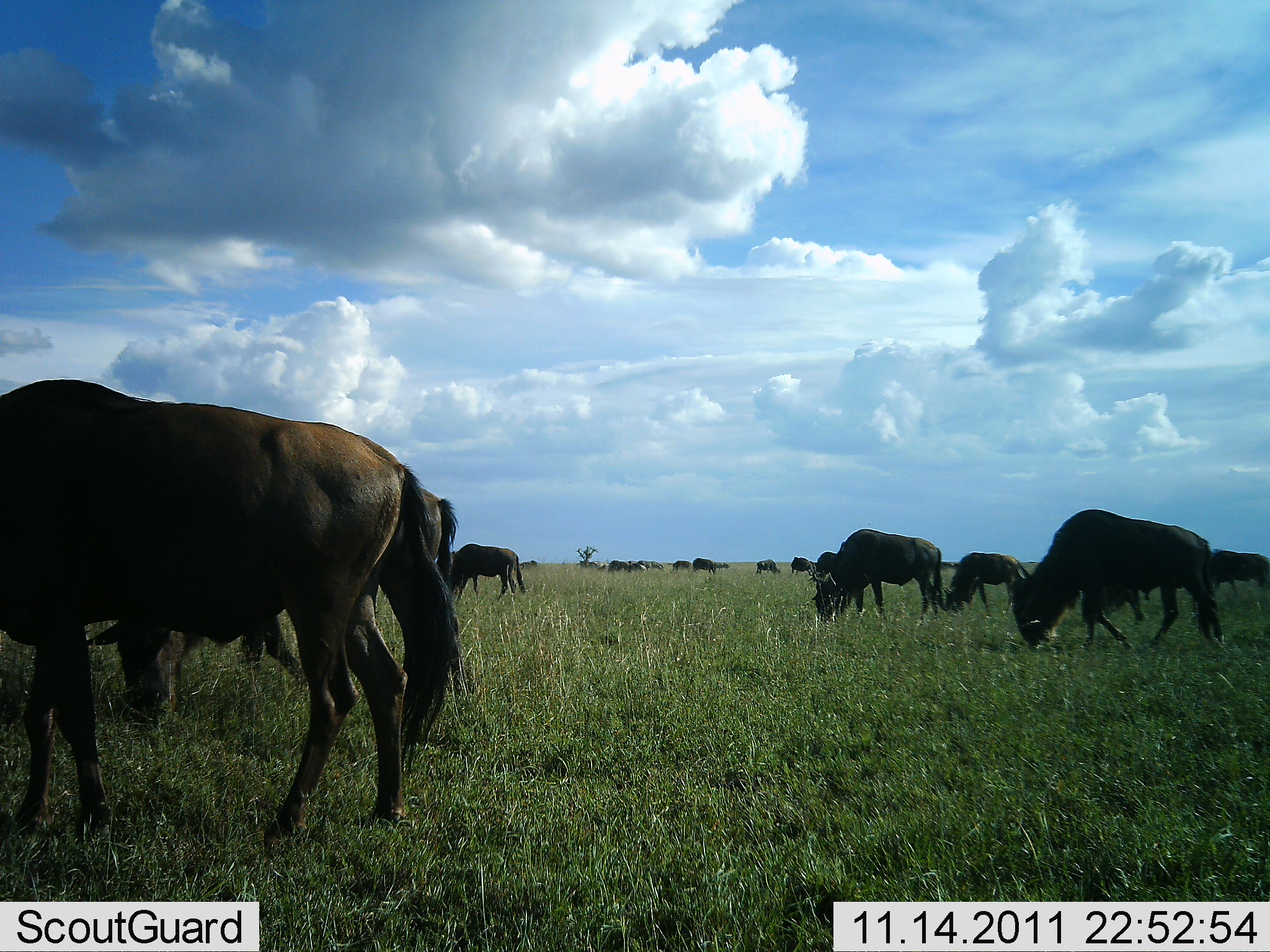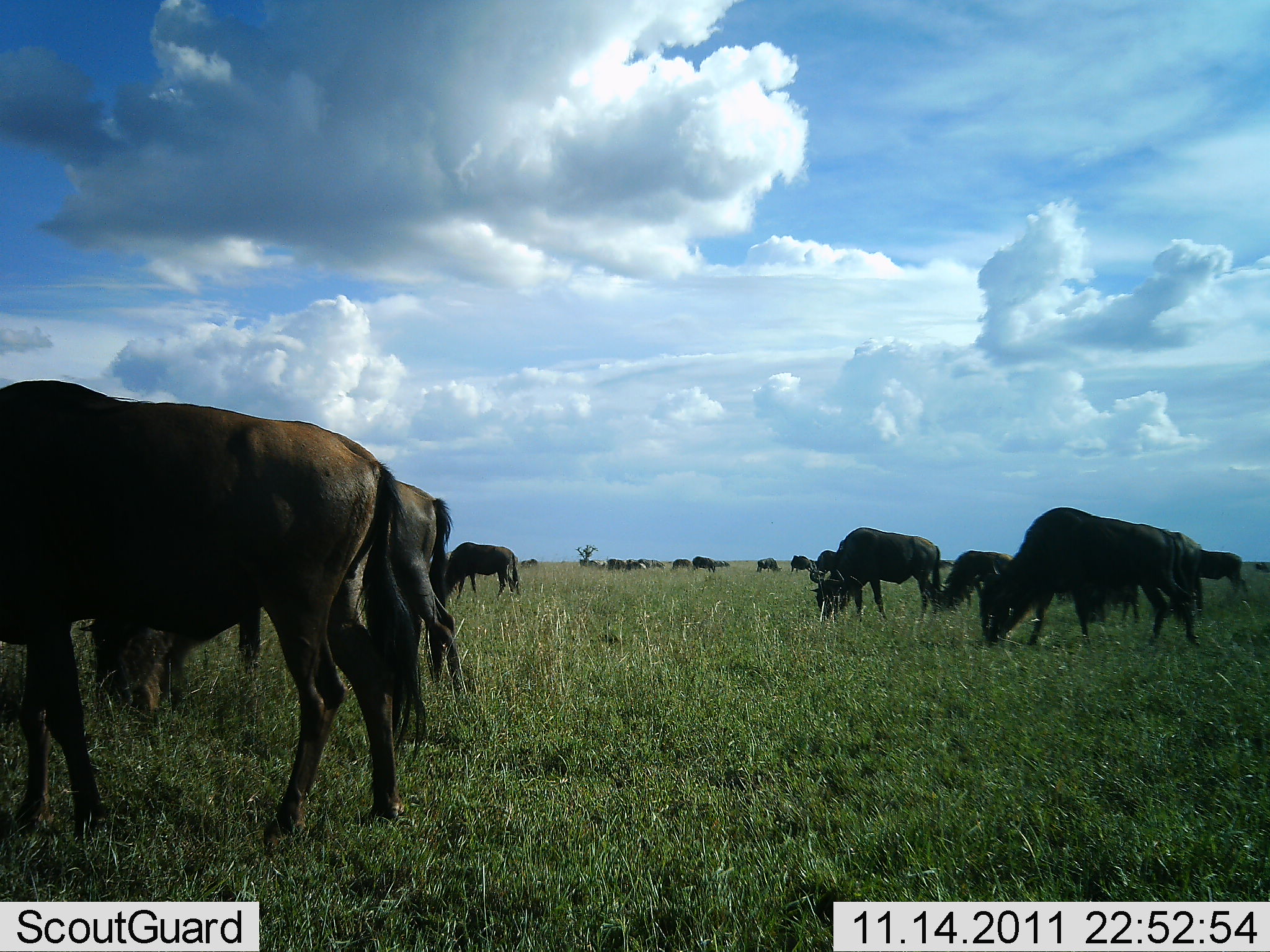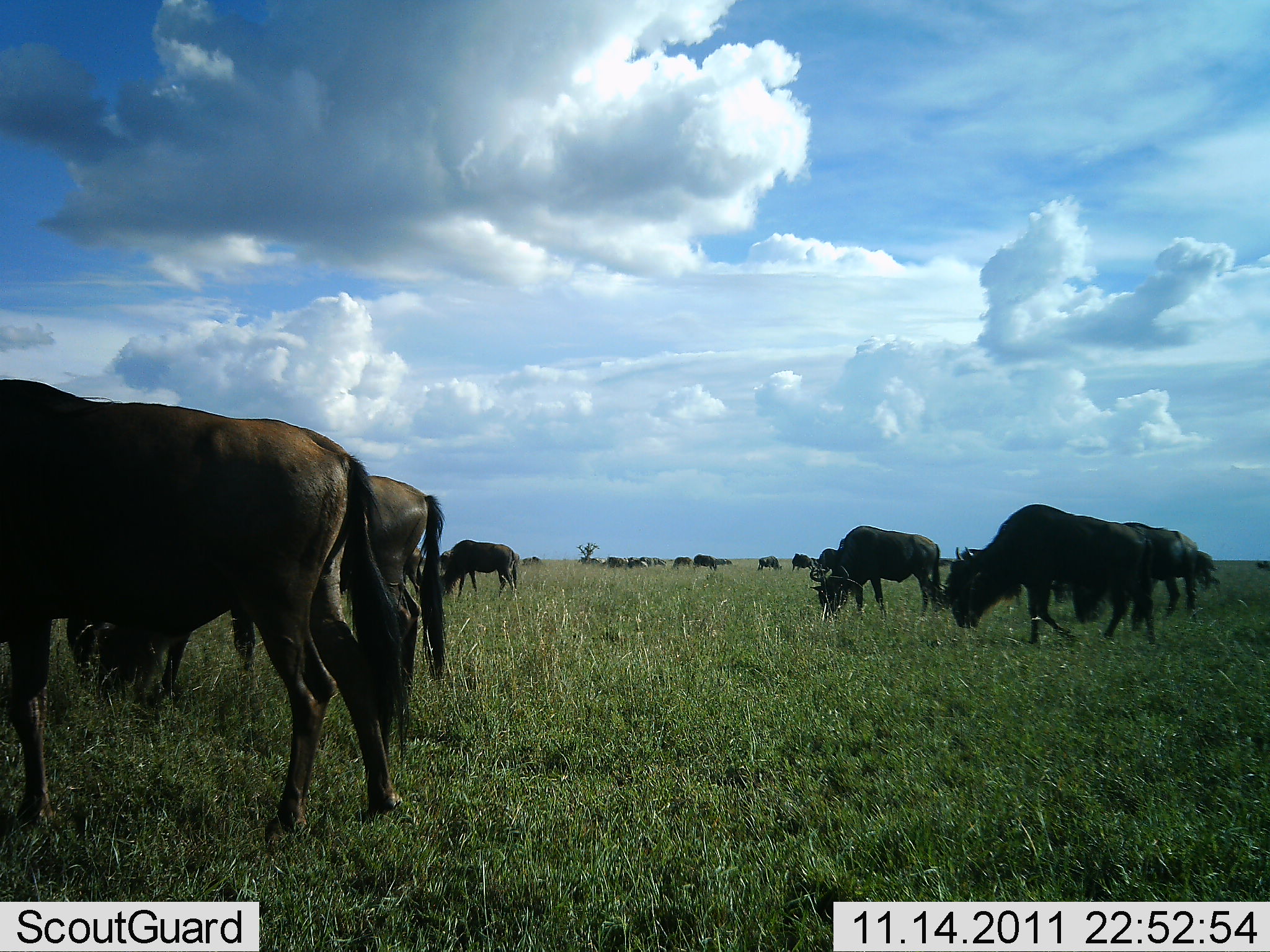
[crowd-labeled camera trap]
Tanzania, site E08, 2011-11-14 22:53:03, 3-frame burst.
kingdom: Animalia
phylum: Chordata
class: Mammalia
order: Artiodactyla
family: Bovidae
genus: Connochaetes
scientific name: Connochaetes taurinus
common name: blue wildebeest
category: wildebeest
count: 11-50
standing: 20%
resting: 0%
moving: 27%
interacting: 0%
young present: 0%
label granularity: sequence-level